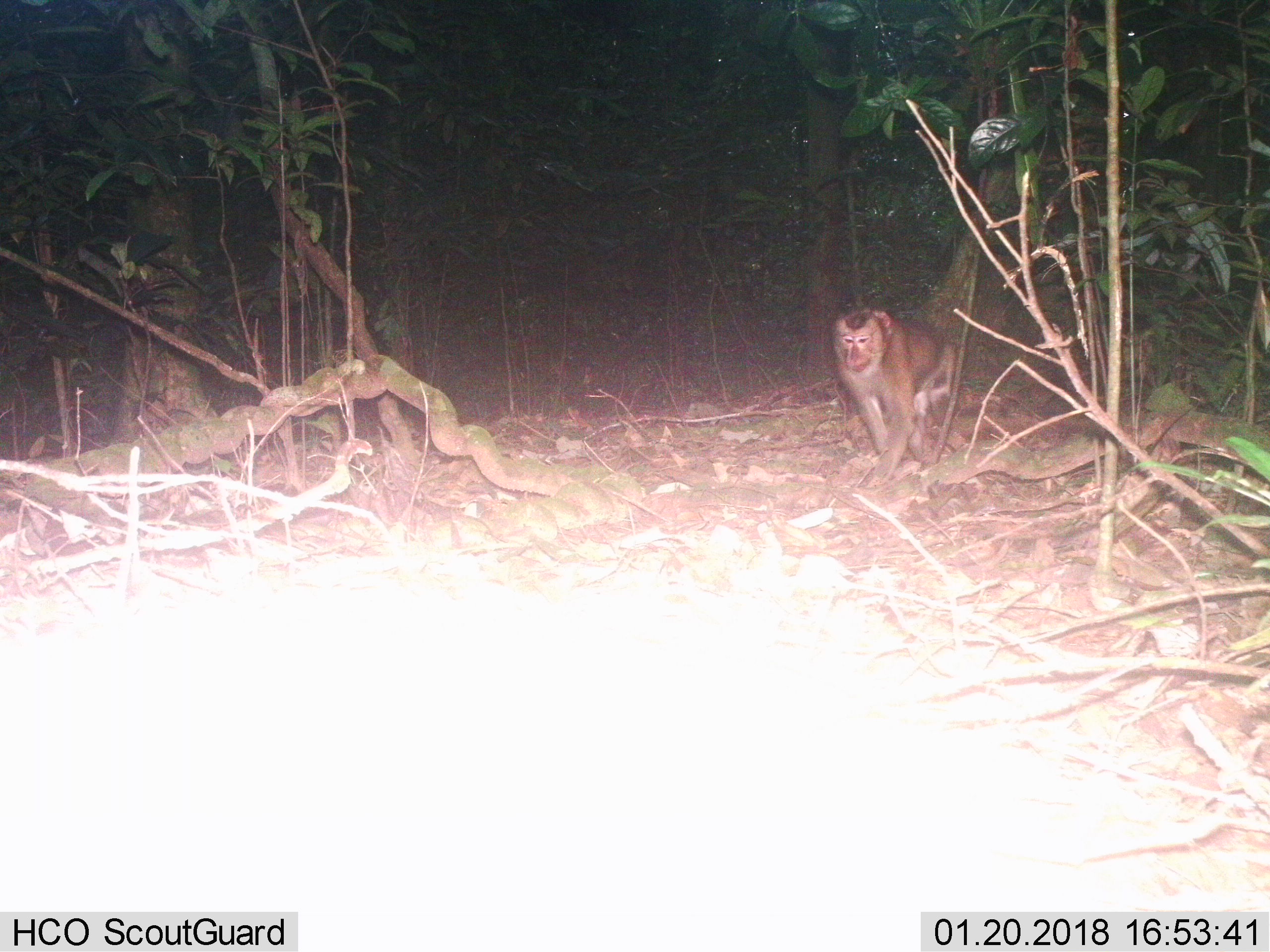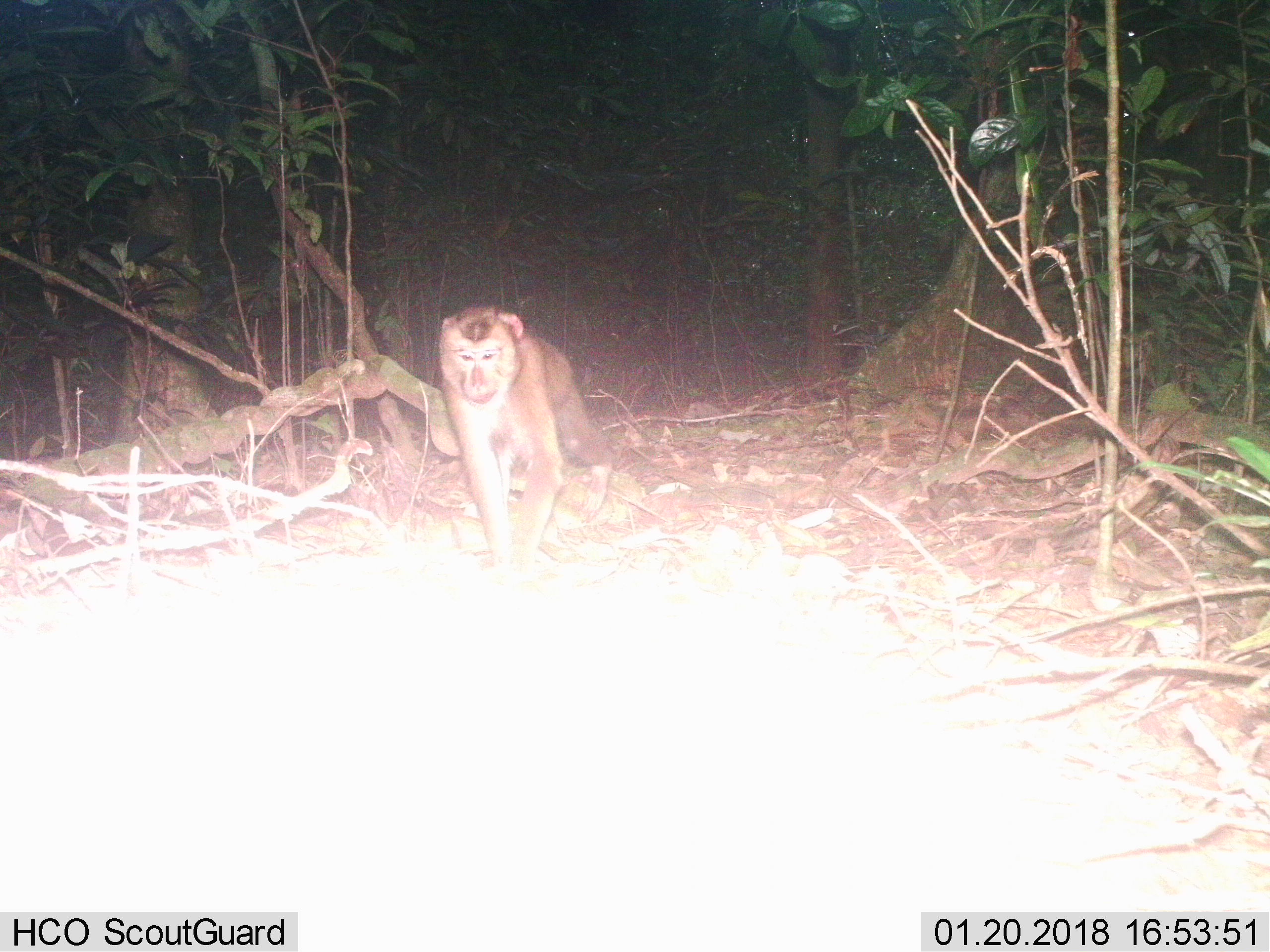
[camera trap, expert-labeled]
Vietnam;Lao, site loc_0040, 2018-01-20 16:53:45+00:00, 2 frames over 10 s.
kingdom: Animalia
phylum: Chordata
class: Mammalia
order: Primates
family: Cercopithecidae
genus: Macaca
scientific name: Macaca nemestrina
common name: pig-tailed macaque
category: pig tailed macaque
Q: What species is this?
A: Pig tailed macaque (pig-tailed macaque) (Macaca nemestrina).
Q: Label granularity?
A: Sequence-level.